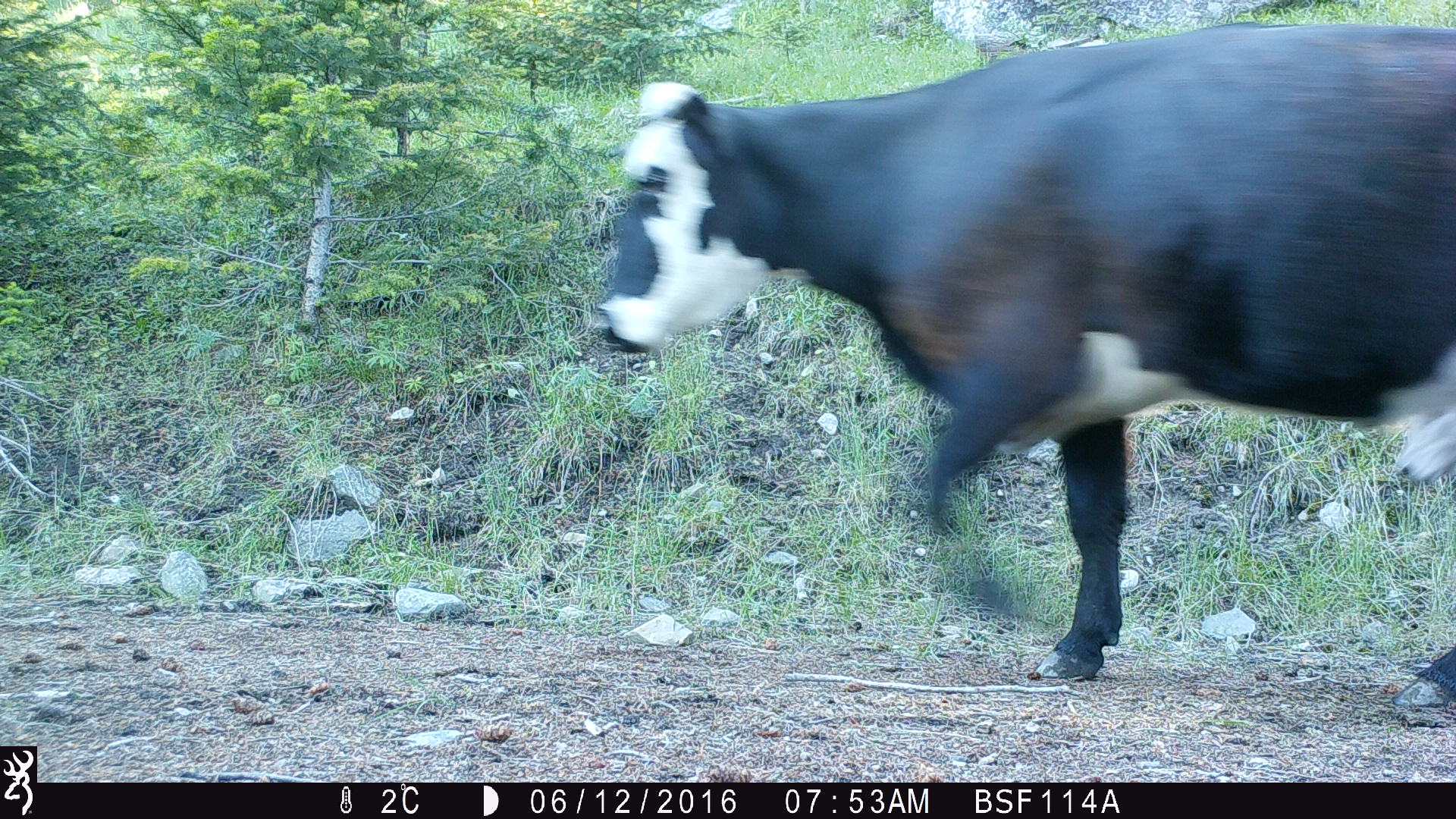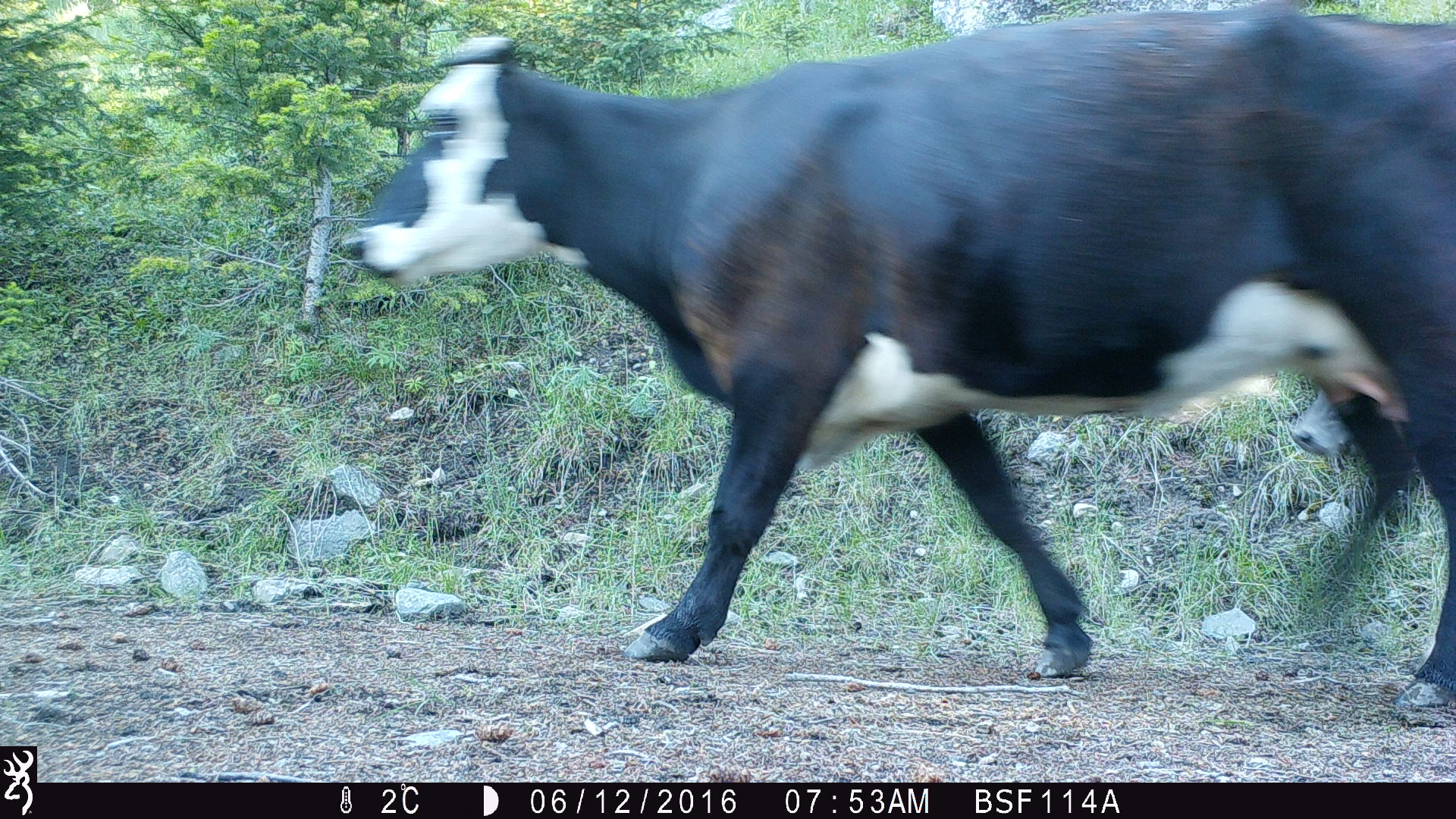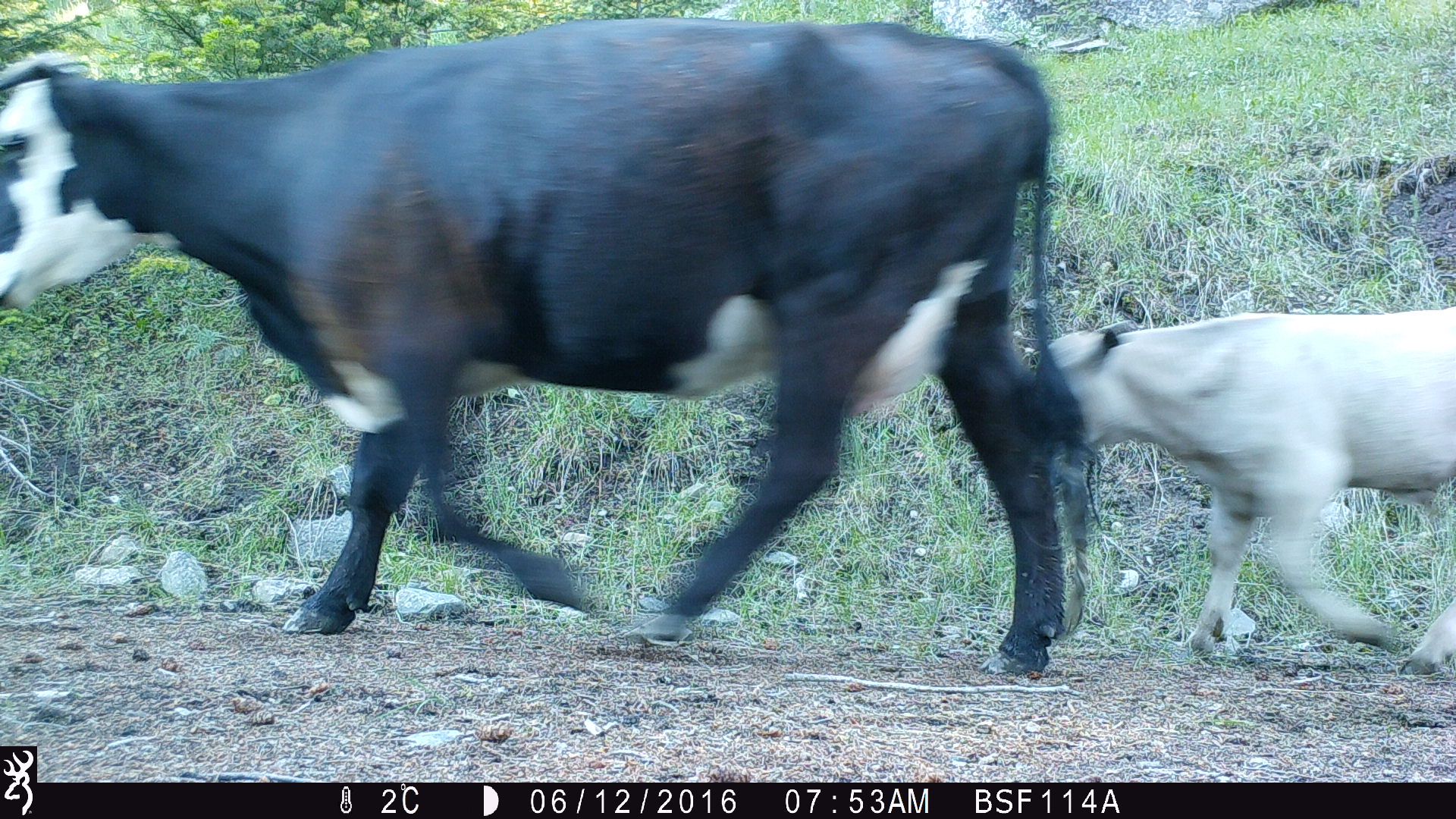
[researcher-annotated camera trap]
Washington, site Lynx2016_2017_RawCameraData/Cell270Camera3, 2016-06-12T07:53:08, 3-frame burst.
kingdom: Animalia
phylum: Chordata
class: Mammalia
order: Artiodactyla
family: Bovidae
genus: Bos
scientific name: Bos taurus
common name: domestic cattle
Domestic cattle (Bos taurus). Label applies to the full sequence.